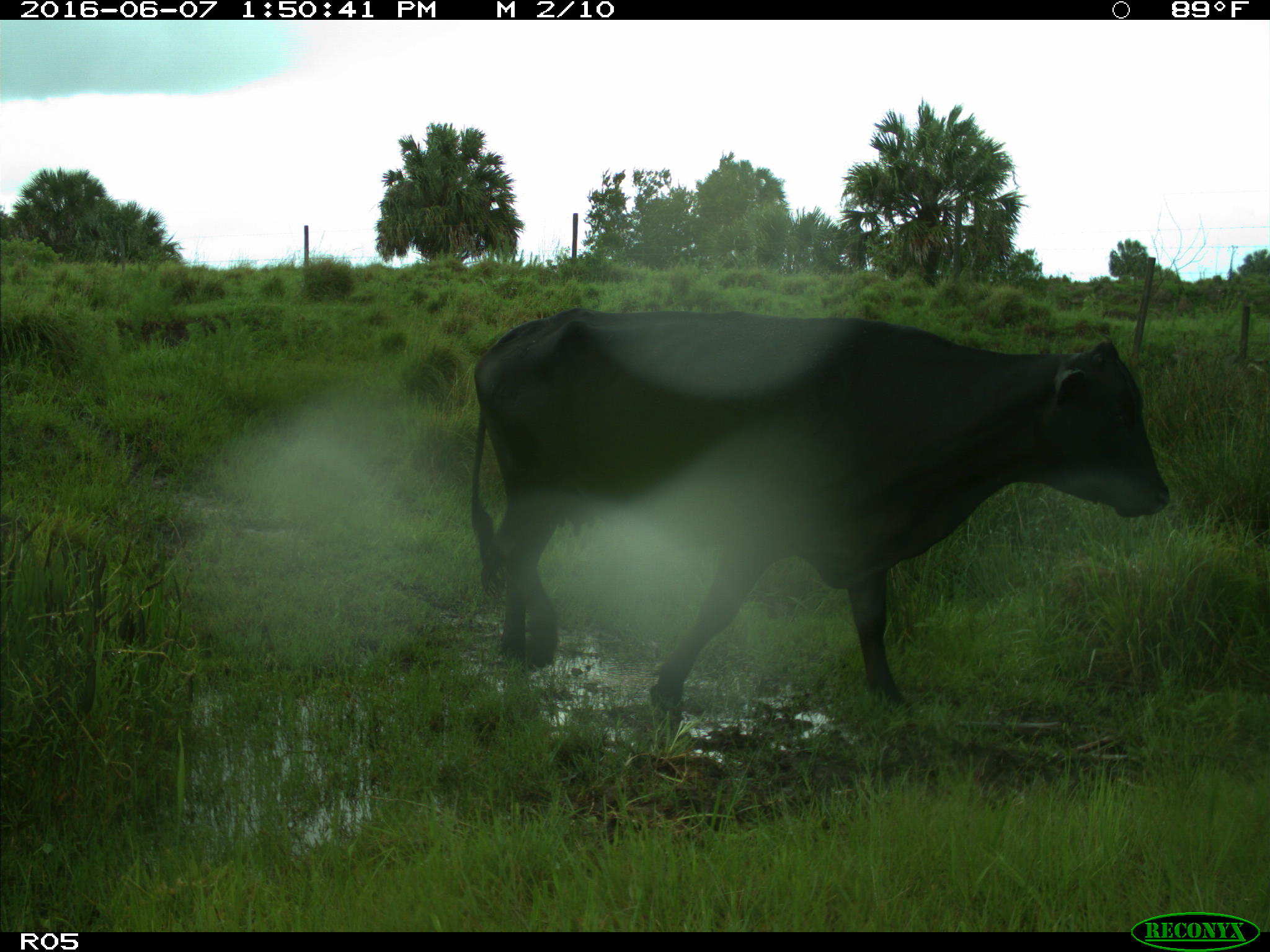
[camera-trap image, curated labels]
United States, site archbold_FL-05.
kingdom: Animalia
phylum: Chordata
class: Mammalia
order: Artiodactyla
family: Bovidae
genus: Bos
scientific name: Bos taurus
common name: domestic cow